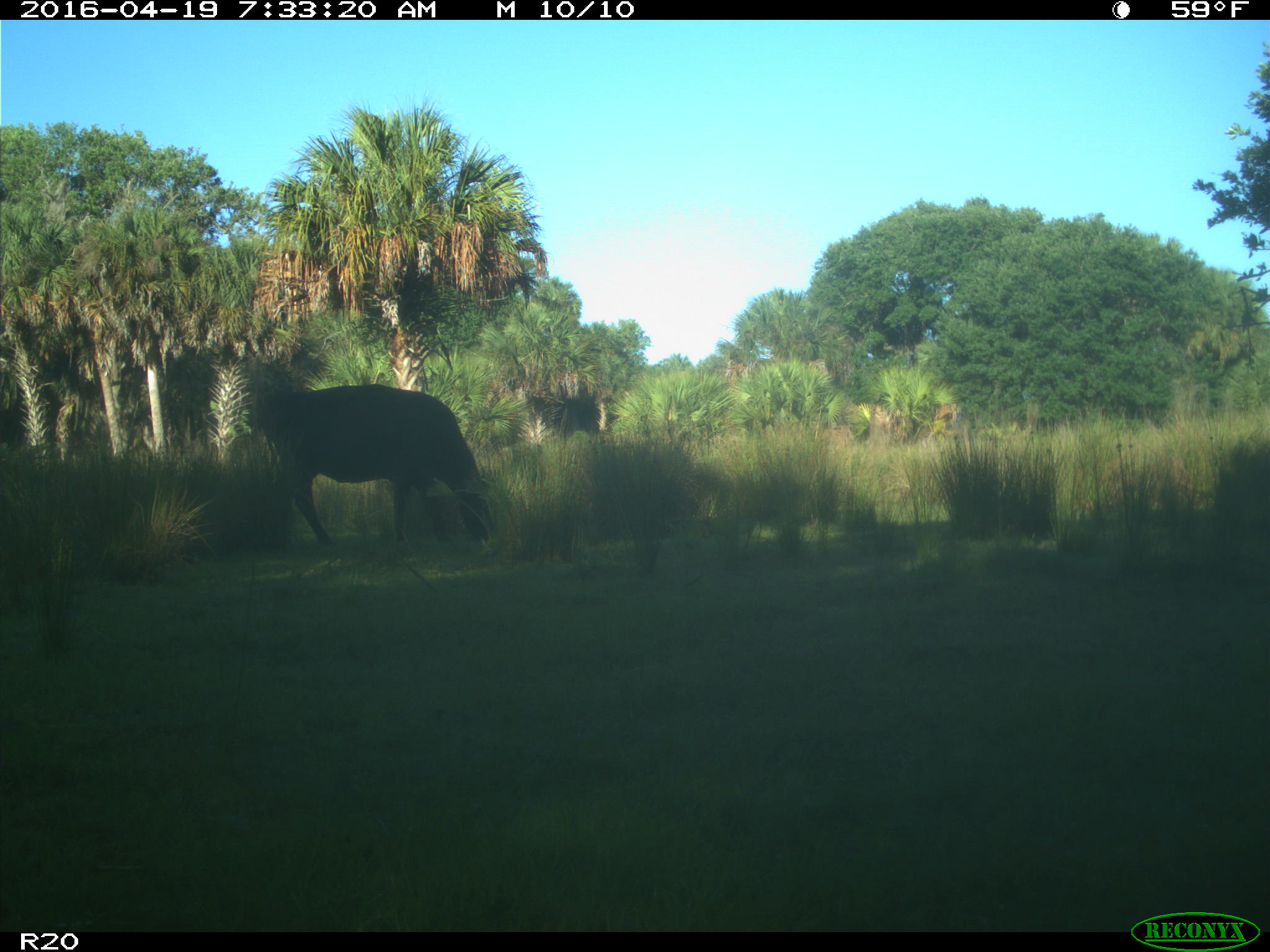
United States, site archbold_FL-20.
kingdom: Animalia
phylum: Chordata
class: Mammalia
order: Artiodactyla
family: Bovidae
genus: Bos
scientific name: Bos taurus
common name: domestic cow